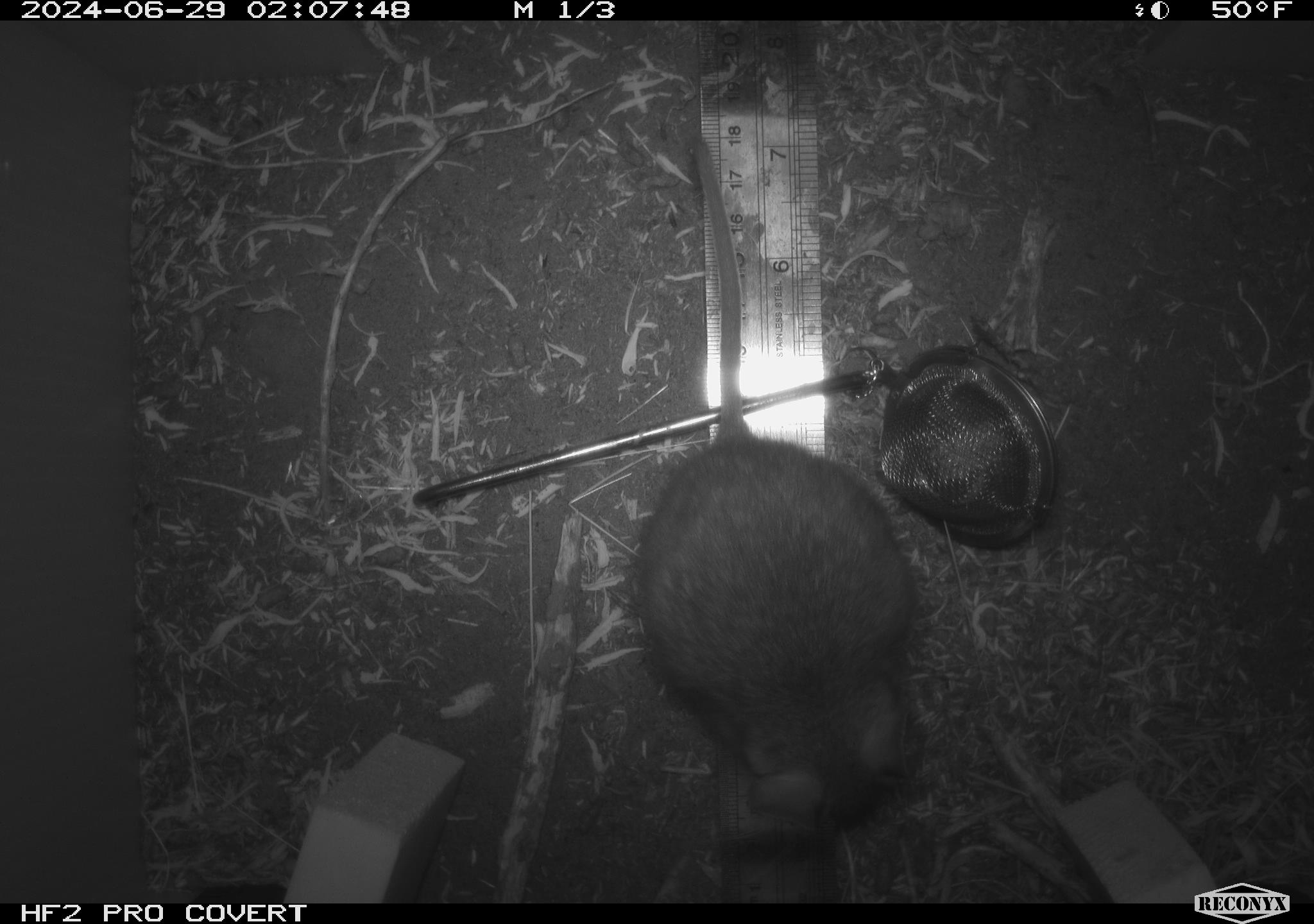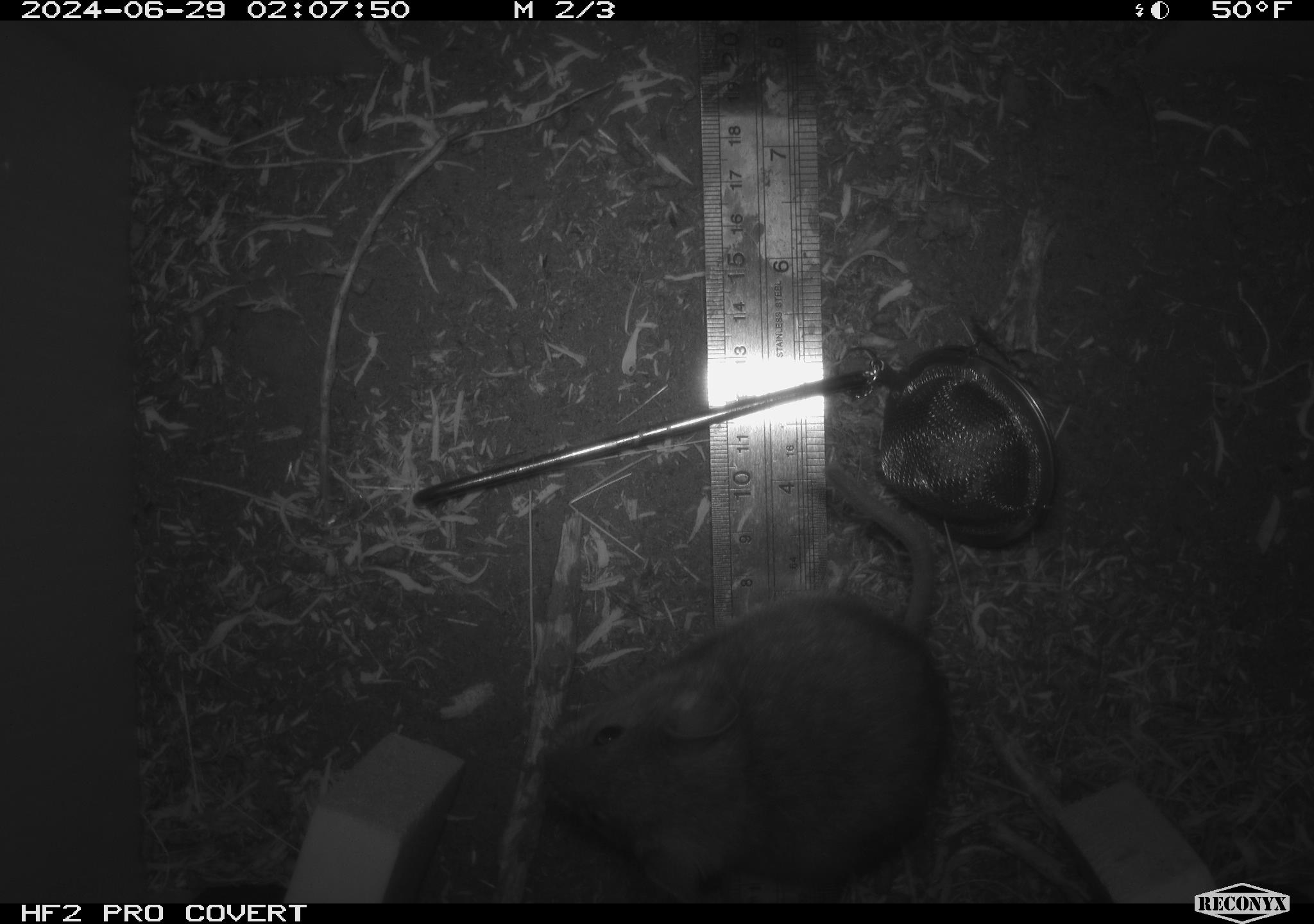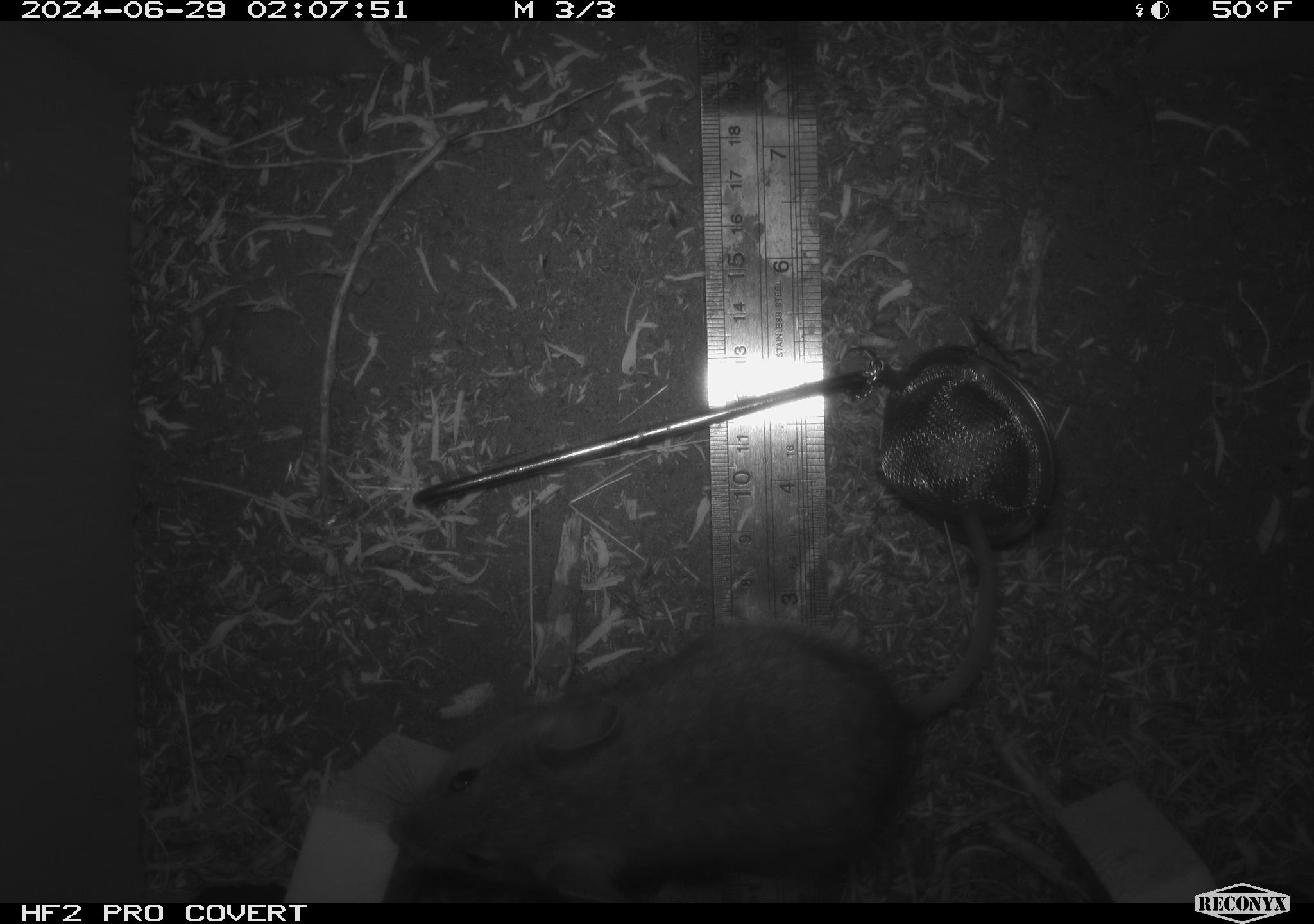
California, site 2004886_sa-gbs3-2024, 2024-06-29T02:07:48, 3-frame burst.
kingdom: Animalia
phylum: Chordata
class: Mammalia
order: Rodentia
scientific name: Rodentia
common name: mouse species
Mouse species (Rodentia).